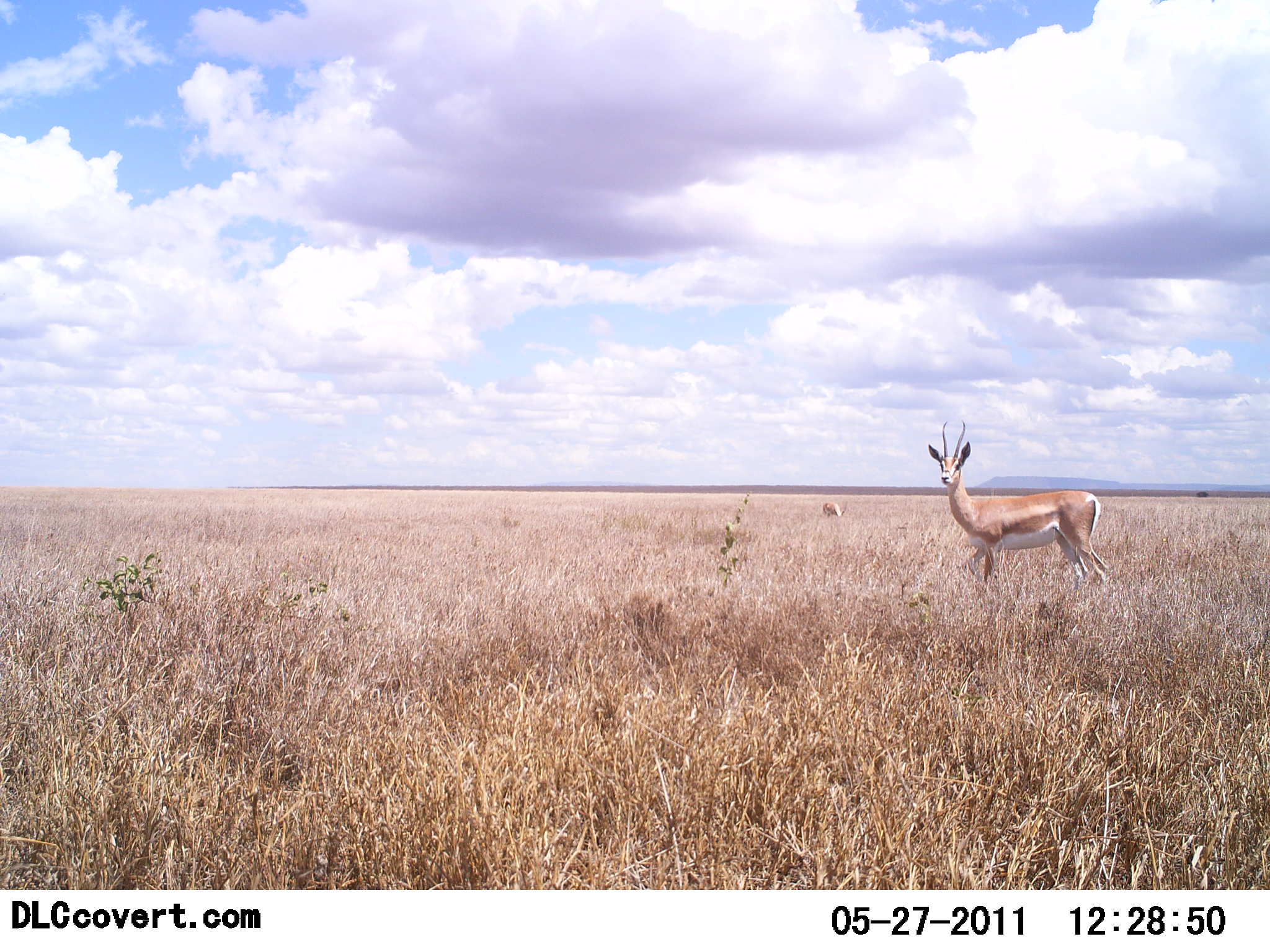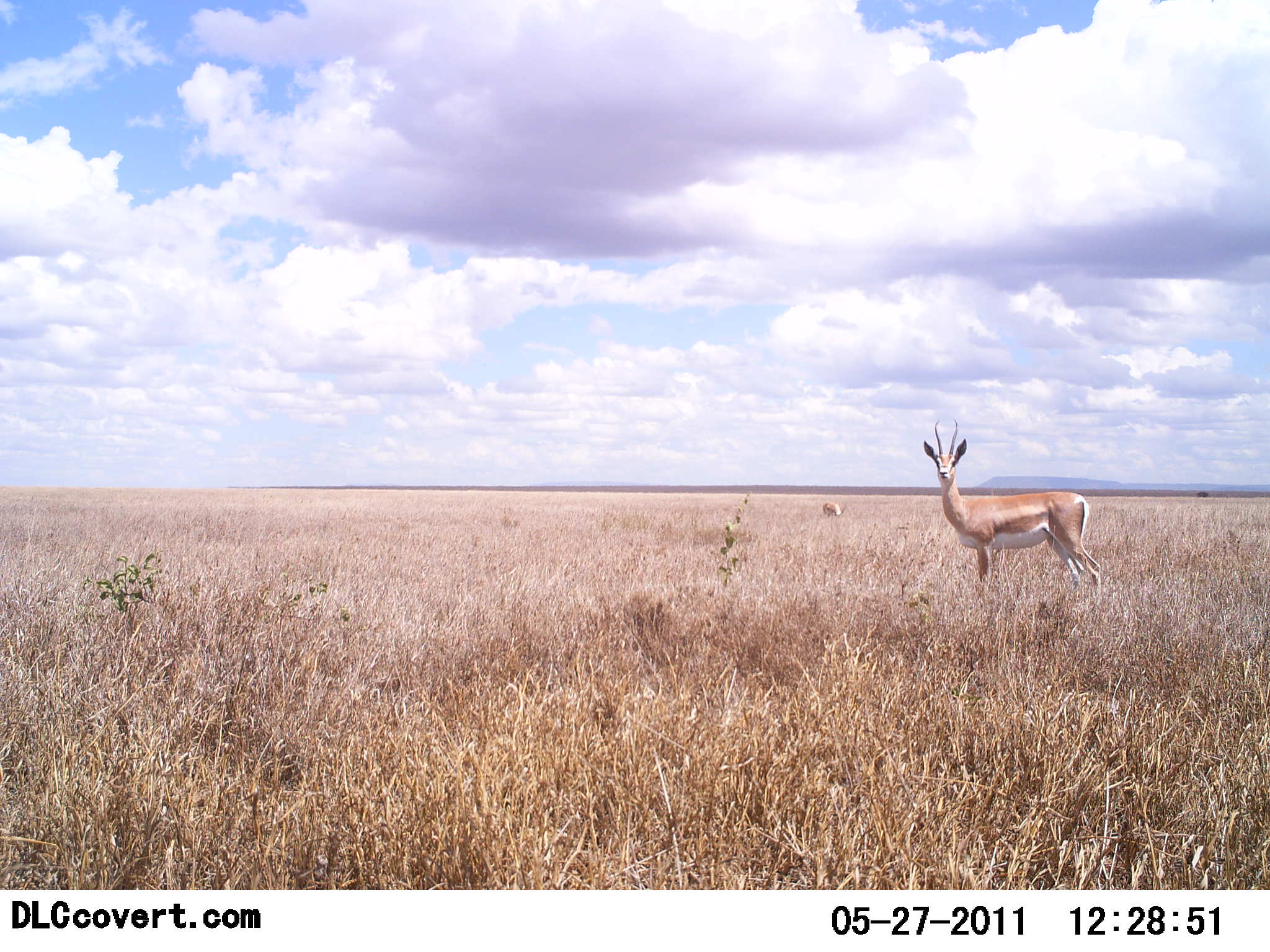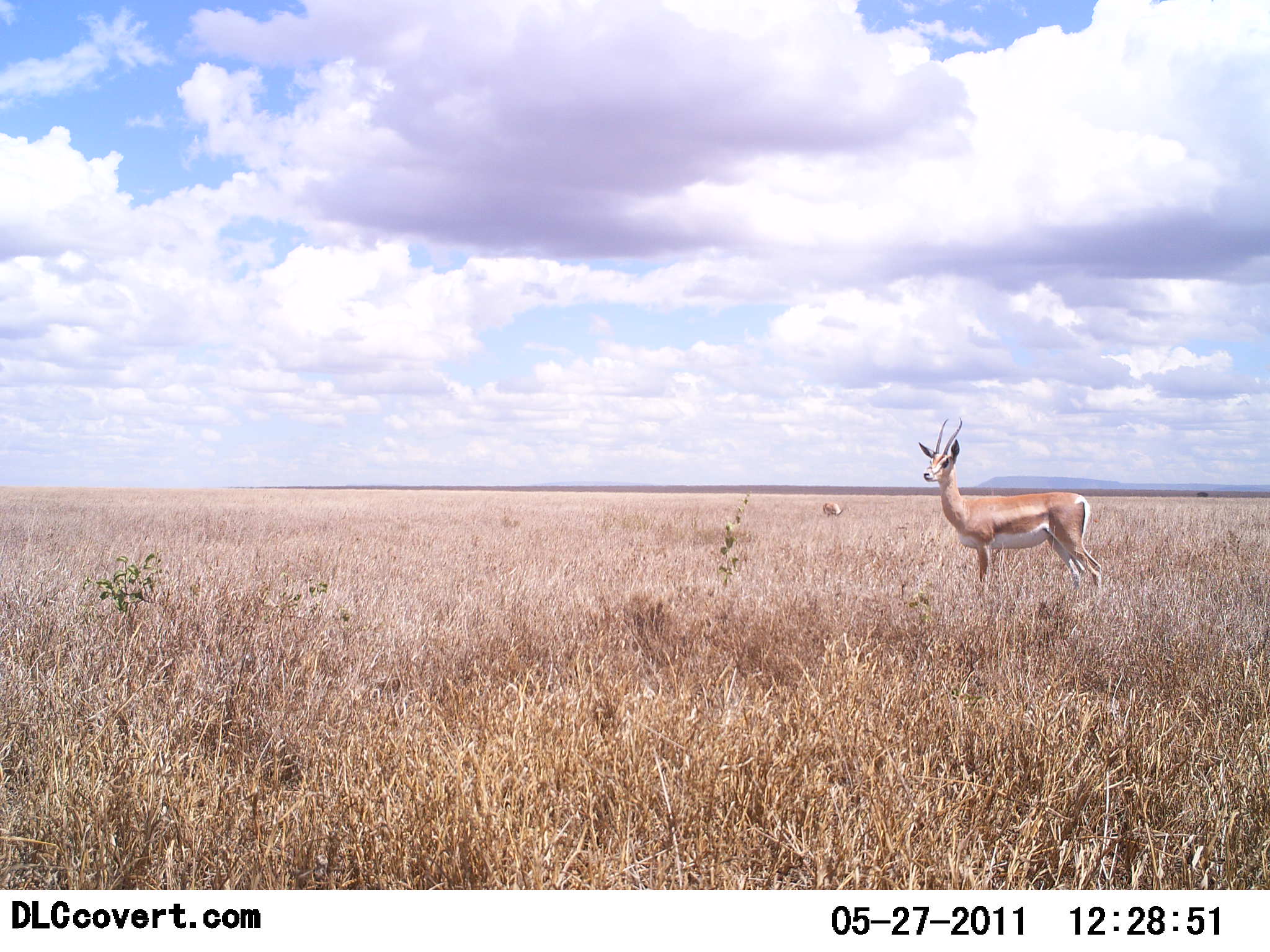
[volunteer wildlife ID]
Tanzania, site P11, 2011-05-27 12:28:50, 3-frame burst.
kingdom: Animalia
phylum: Chordata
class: Mammalia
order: Artiodactyla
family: Bovidae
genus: Nanger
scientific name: Nanger granti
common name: grant's gazelle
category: gazellegrants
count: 2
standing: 92%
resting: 0%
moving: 8%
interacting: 0%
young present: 0%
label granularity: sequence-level